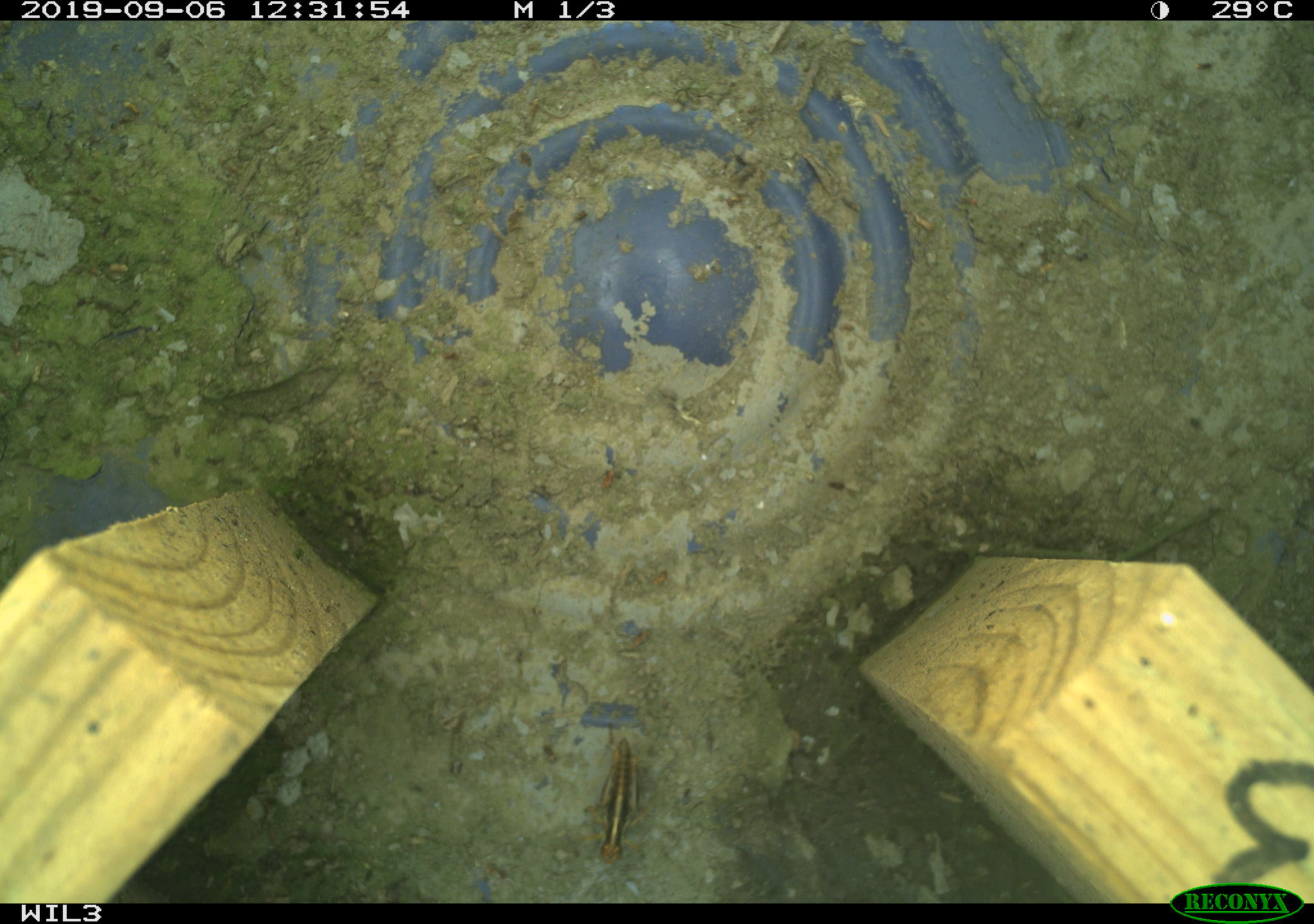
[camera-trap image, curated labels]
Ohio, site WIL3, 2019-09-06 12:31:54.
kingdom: Animalia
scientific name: Animalia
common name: animal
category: invertebrate